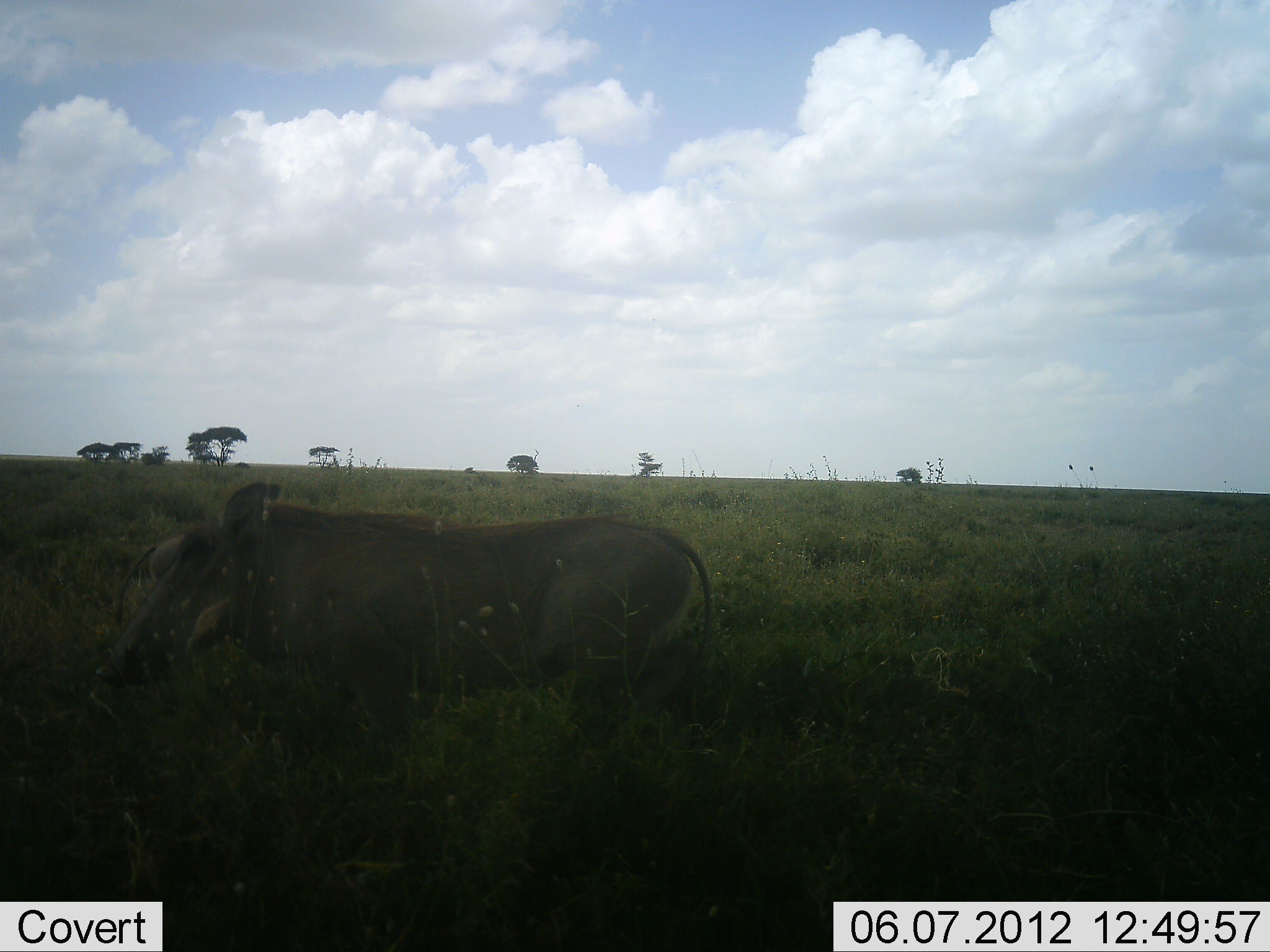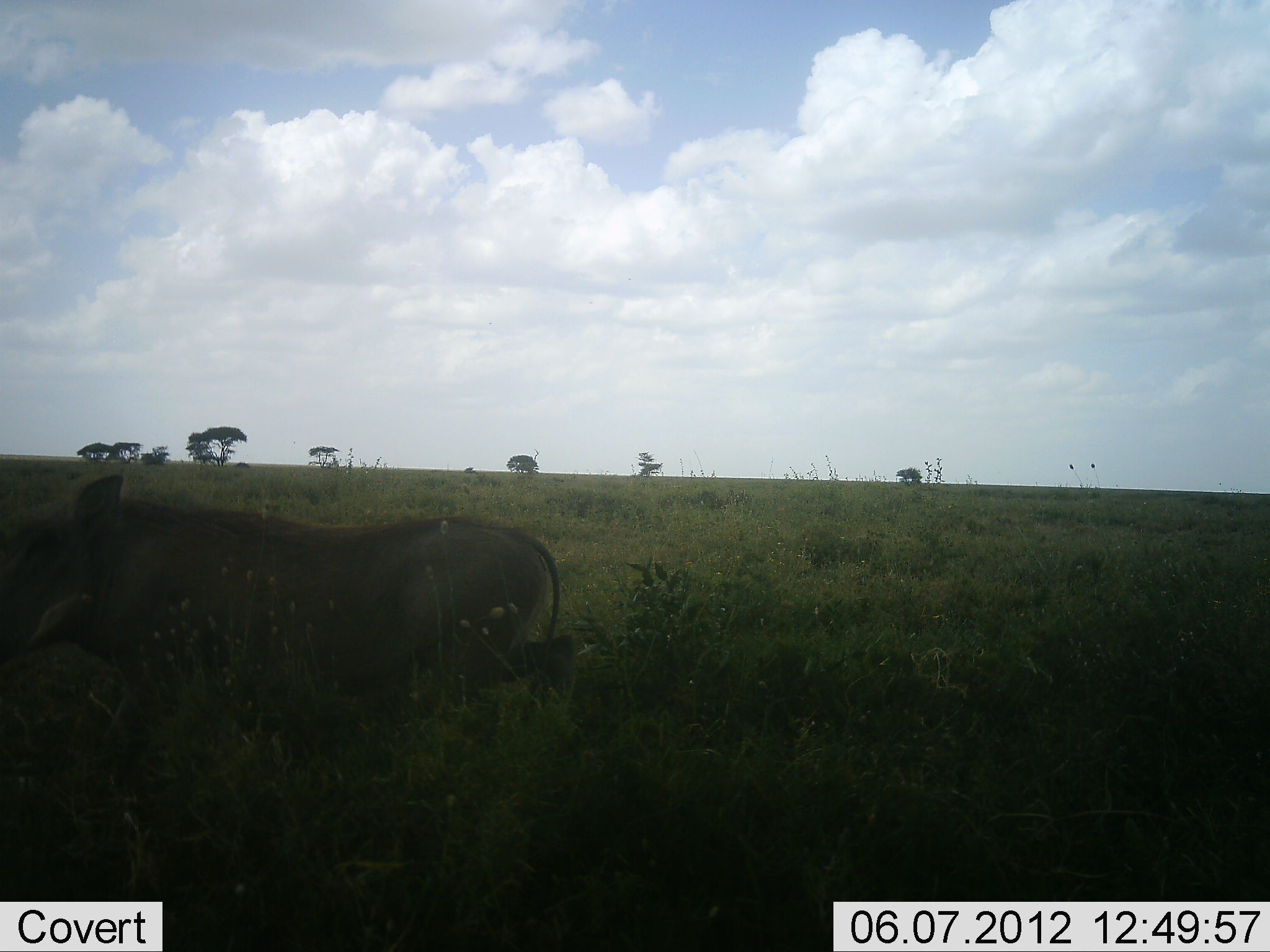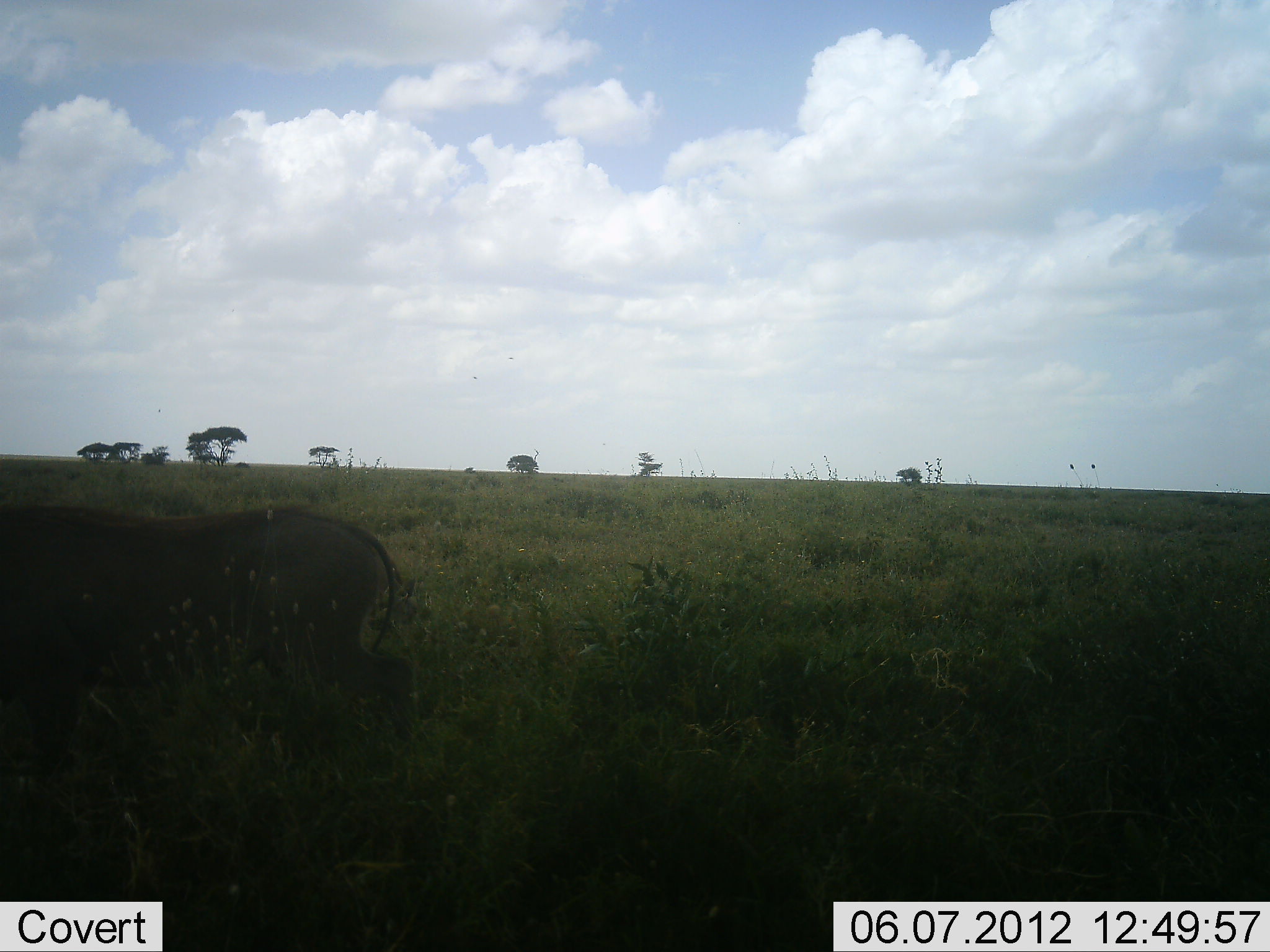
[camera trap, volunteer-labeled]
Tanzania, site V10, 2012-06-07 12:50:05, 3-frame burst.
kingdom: Animalia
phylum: Chordata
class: Mammalia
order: Artiodactyla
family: Suidae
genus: Phacochoerus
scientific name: Phacochoerus africanus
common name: warthog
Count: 1.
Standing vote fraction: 0%.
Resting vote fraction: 0%.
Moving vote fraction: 100%.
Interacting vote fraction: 0%.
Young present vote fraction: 0%.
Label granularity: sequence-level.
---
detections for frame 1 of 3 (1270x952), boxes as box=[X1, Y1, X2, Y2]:
animal: box=[96, 475, 714, 748]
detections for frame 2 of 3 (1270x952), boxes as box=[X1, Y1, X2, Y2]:
animal: box=[0, 470, 573, 748]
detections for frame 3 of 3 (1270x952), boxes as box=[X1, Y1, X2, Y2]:
animal: box=[0, 504, 414, 780]